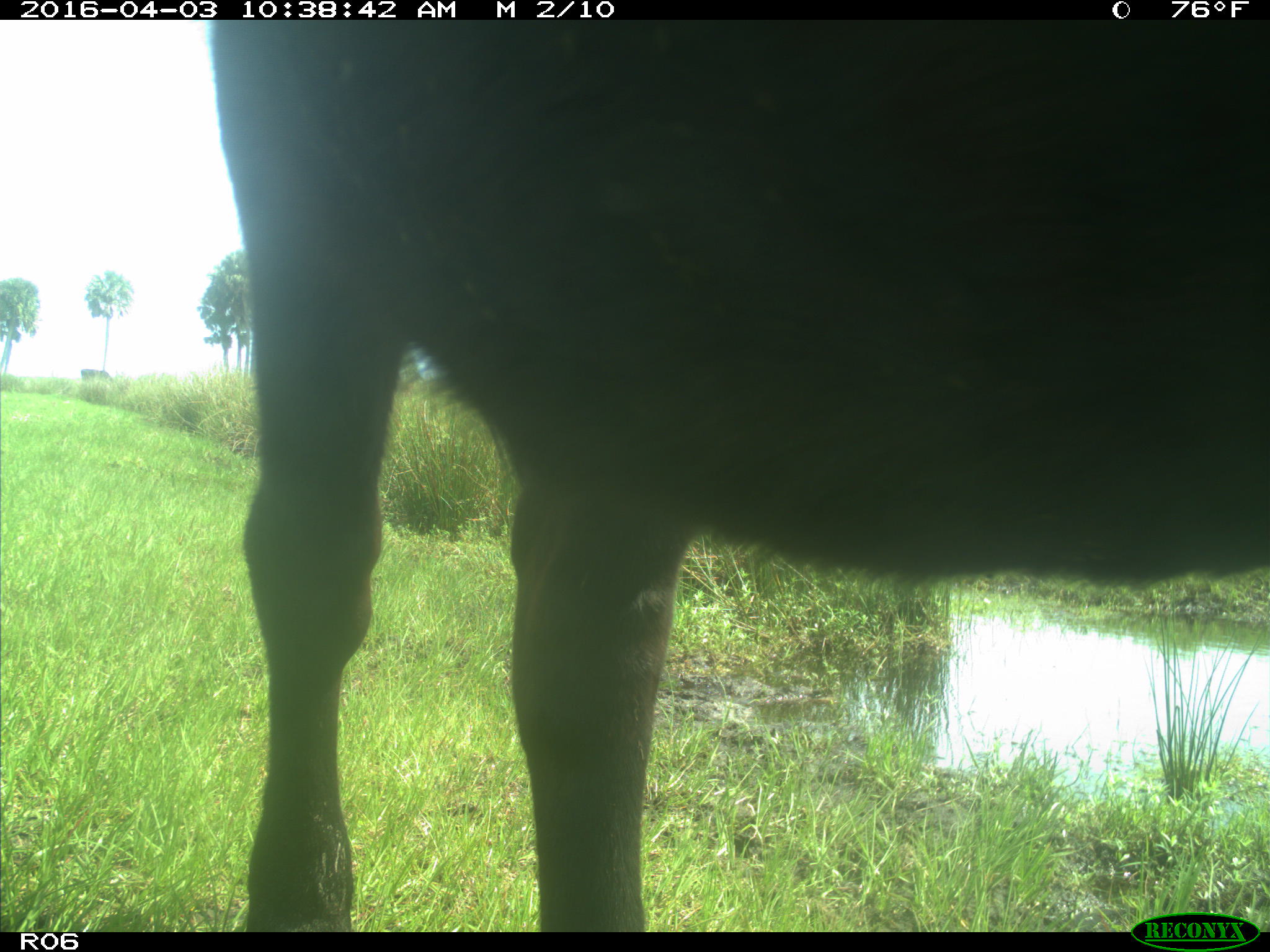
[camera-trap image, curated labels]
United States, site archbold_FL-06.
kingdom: Animalia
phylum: Chordata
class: Mammalia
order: Artiodactyla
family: Bovidae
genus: Bos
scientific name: Bos taurus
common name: domestic cow